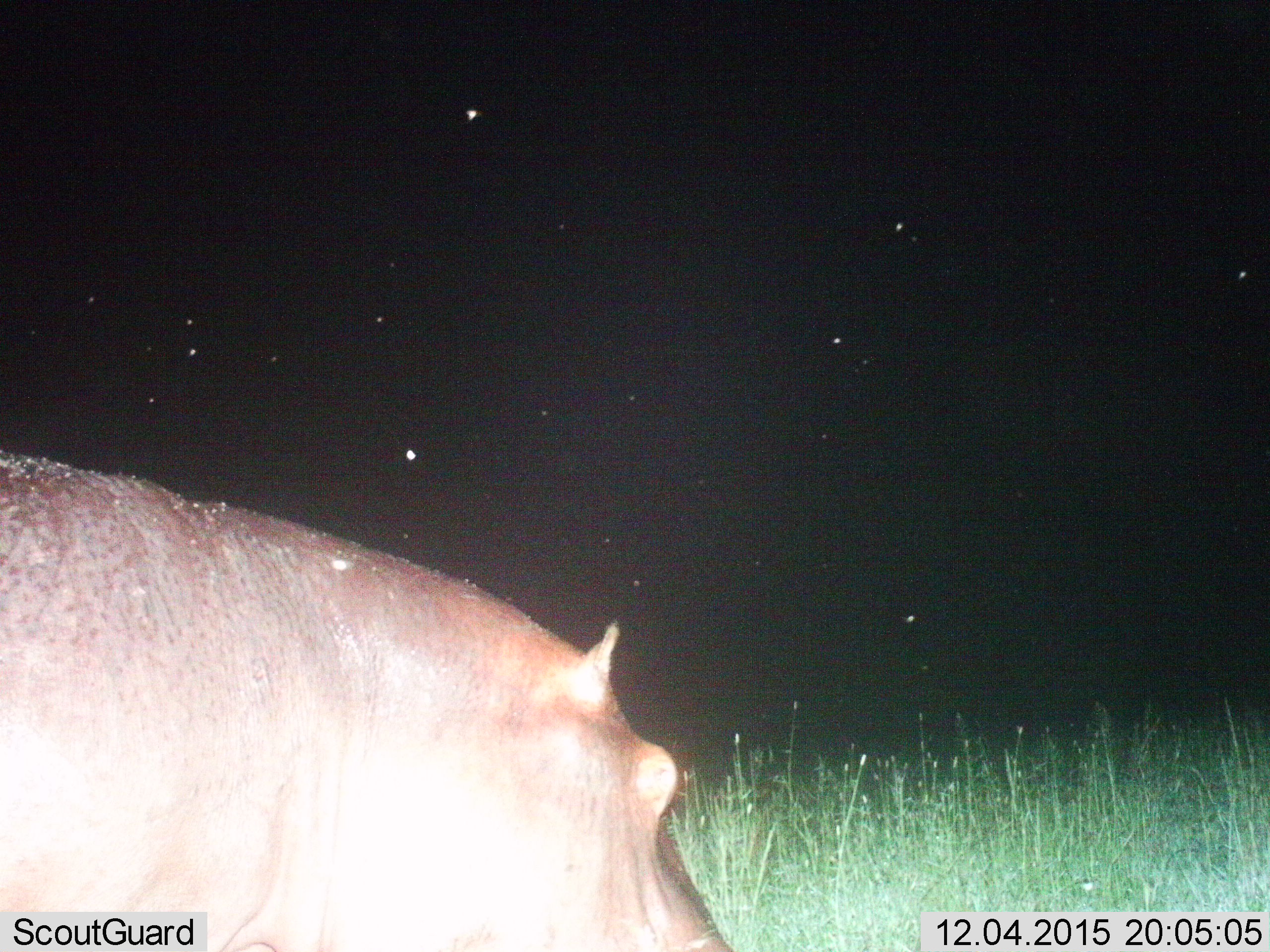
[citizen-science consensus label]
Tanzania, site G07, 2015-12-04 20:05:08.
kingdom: Animalia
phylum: Chordata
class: Mammalia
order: Artiodactyla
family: Hippopotamidae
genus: Hippopotamus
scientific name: Hippopotamus amphibius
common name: hippopotamus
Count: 1.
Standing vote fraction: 40%.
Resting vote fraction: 0%.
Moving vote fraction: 60%.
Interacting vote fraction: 0%.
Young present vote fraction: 0%.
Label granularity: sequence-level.